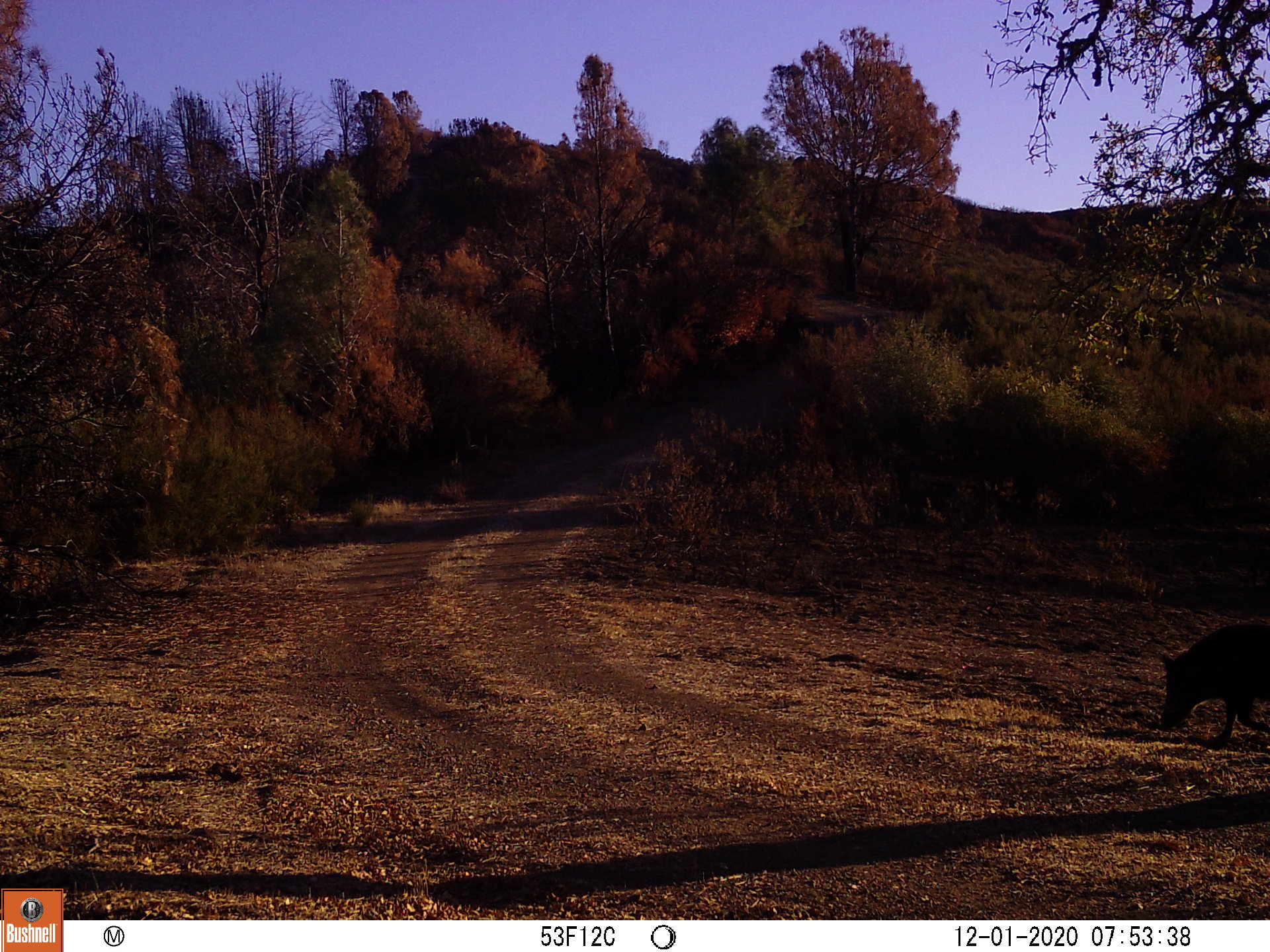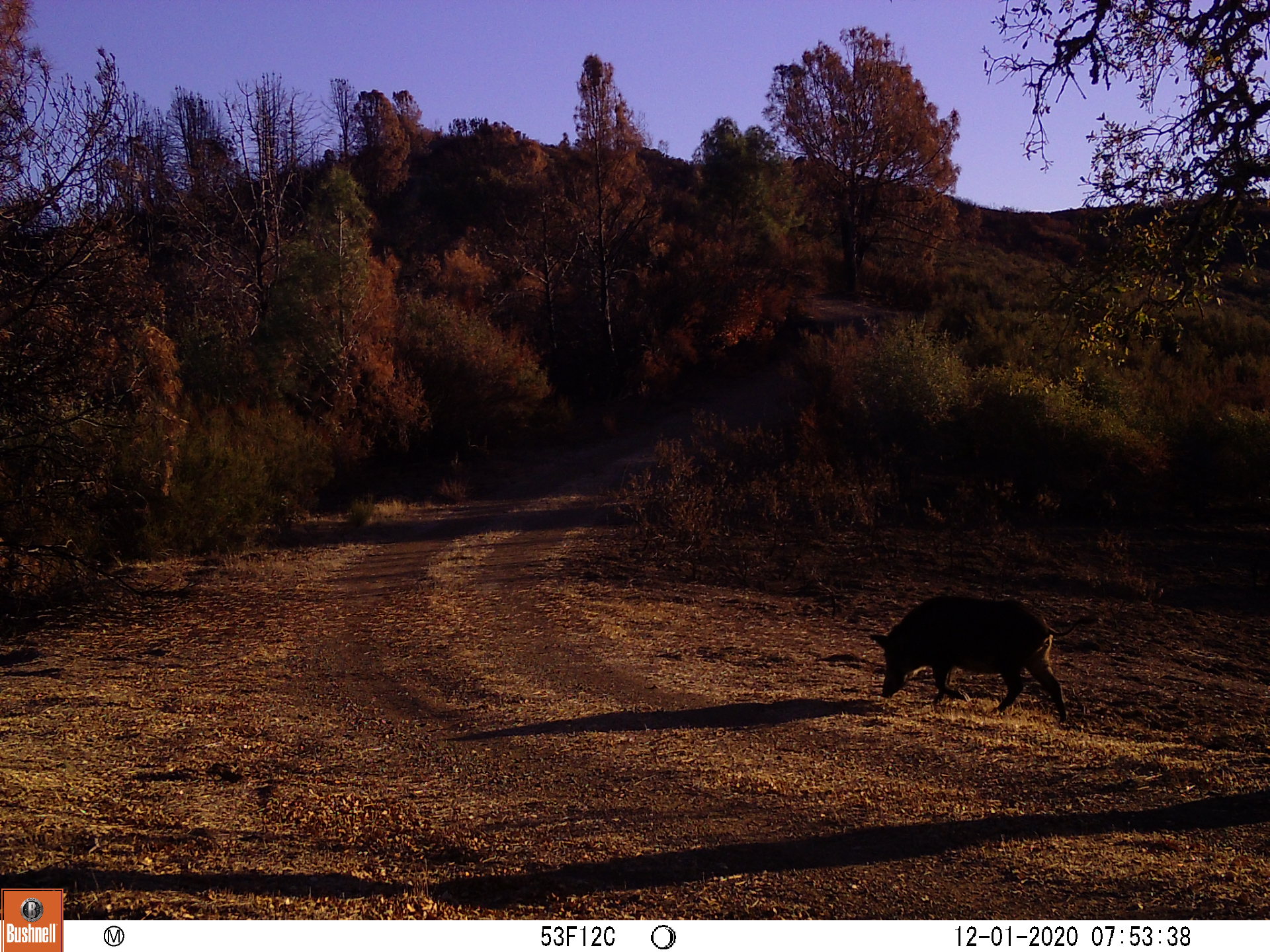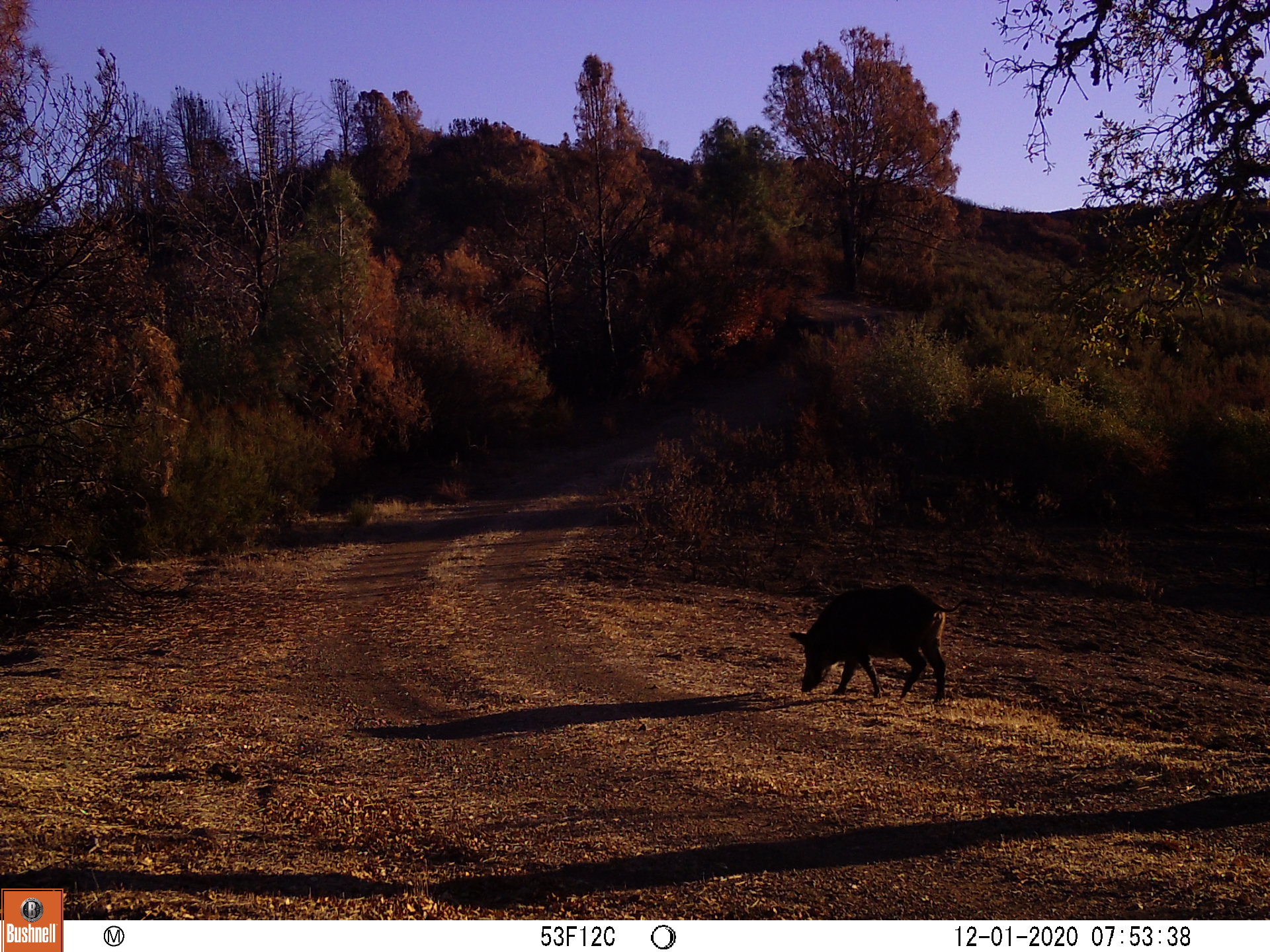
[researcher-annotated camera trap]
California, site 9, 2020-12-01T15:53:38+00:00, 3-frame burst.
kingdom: Animalia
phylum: Chordata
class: Mammalia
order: Artiodactyla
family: Suidae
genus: Sus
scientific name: Sus scrofa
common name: wild boar